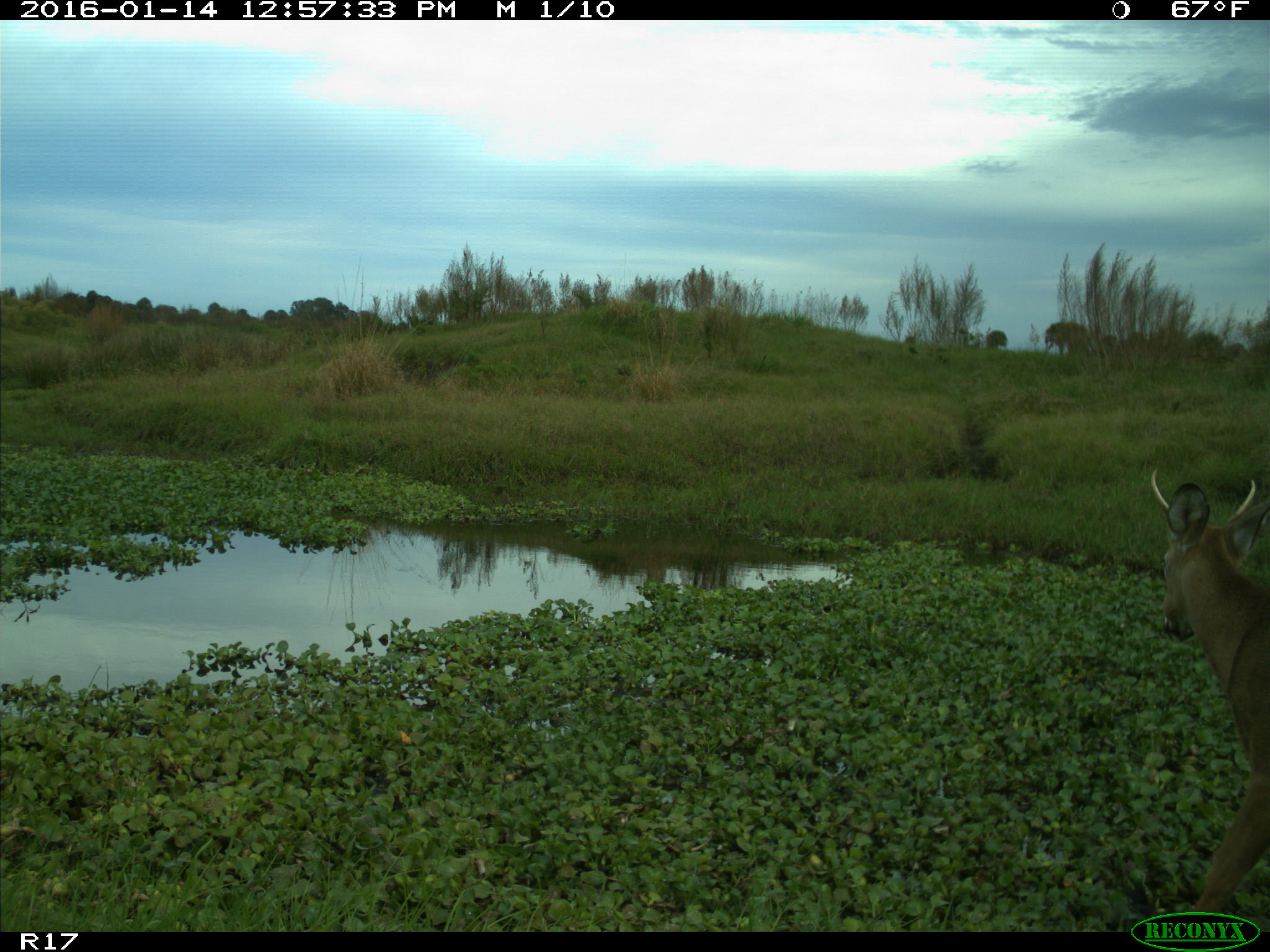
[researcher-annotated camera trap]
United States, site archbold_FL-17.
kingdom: Animalia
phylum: Chordata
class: Mammalia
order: Artiodactyla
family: Cervidae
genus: Odocoileus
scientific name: Odocoileus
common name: deer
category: unidentified deer